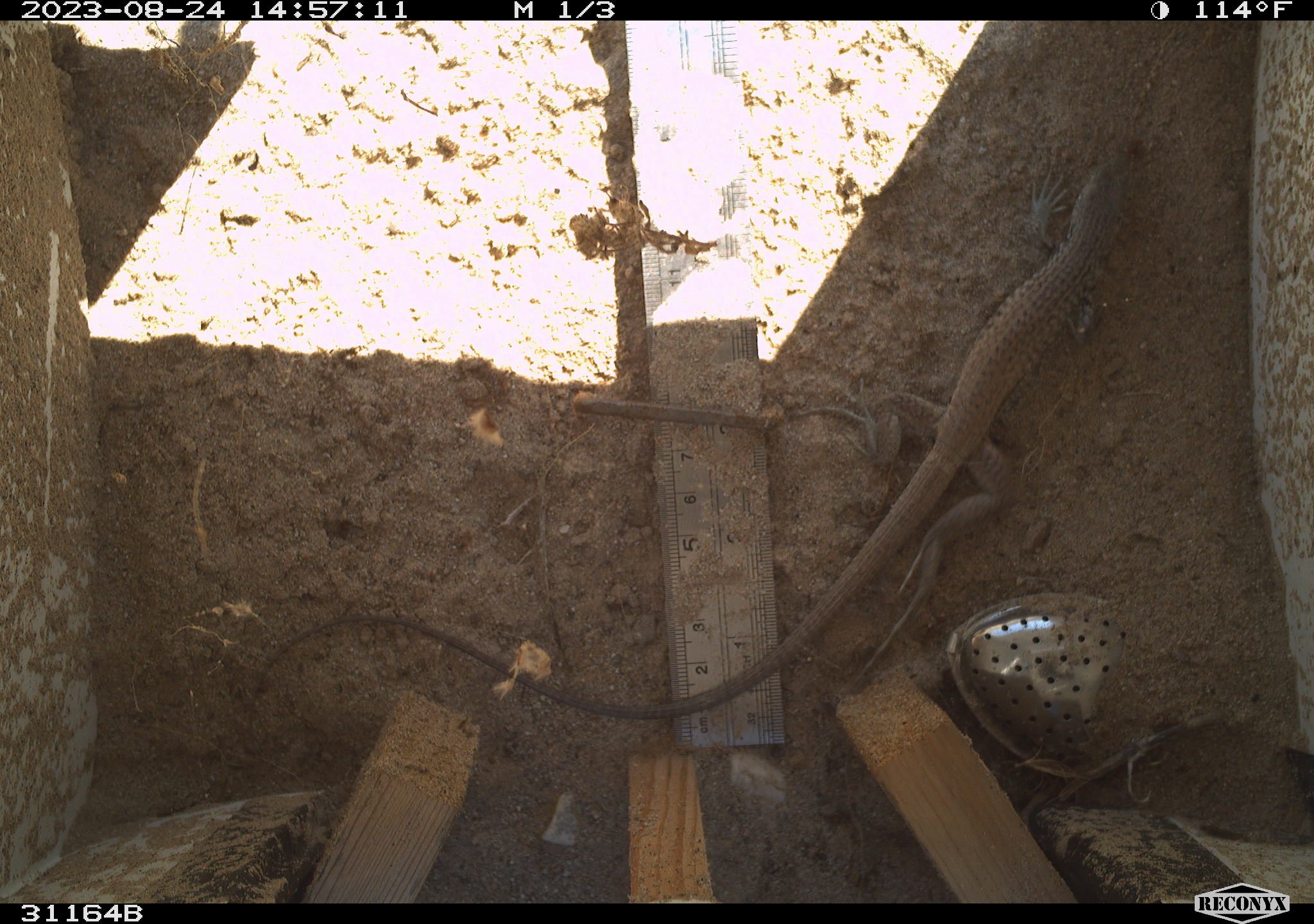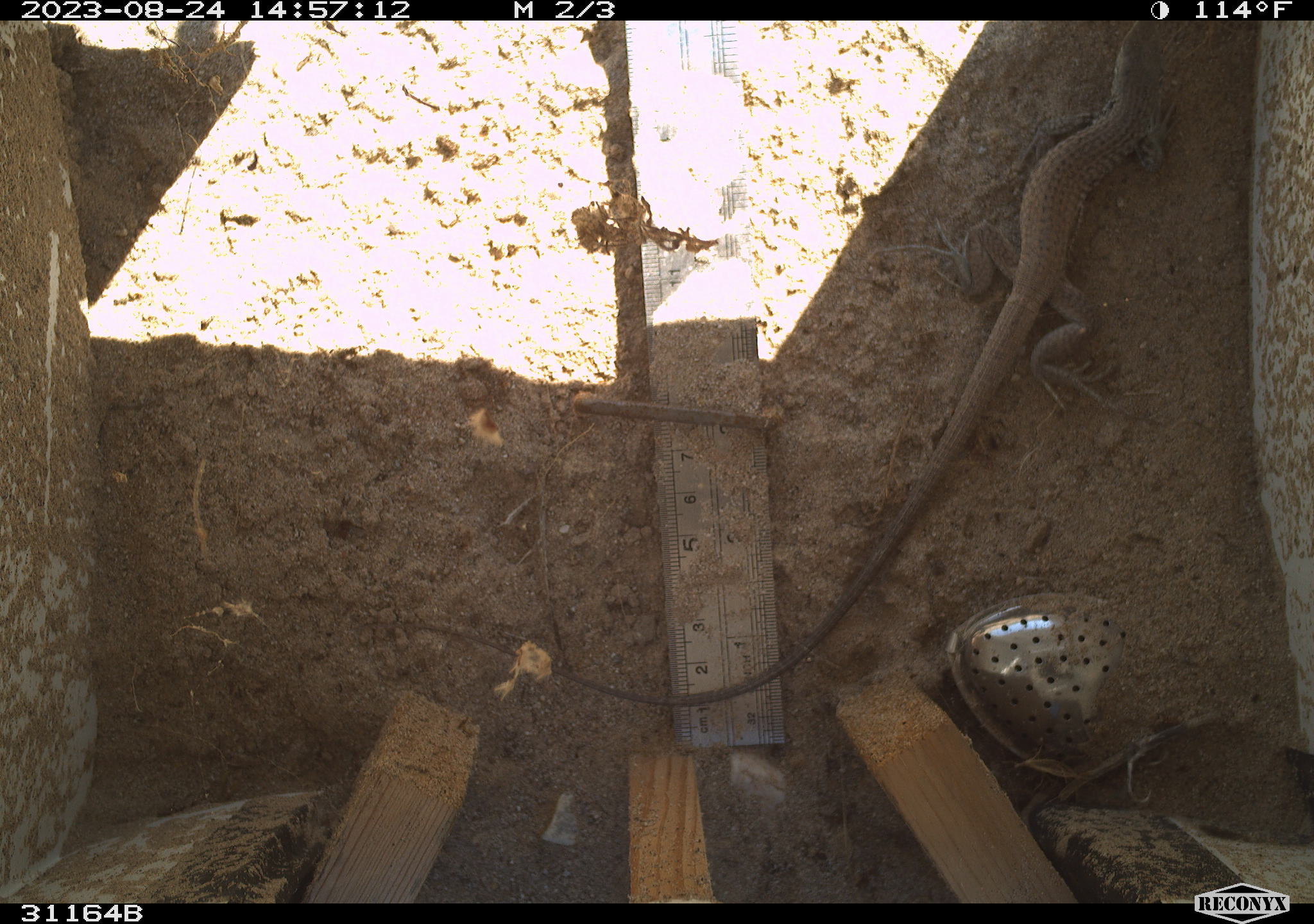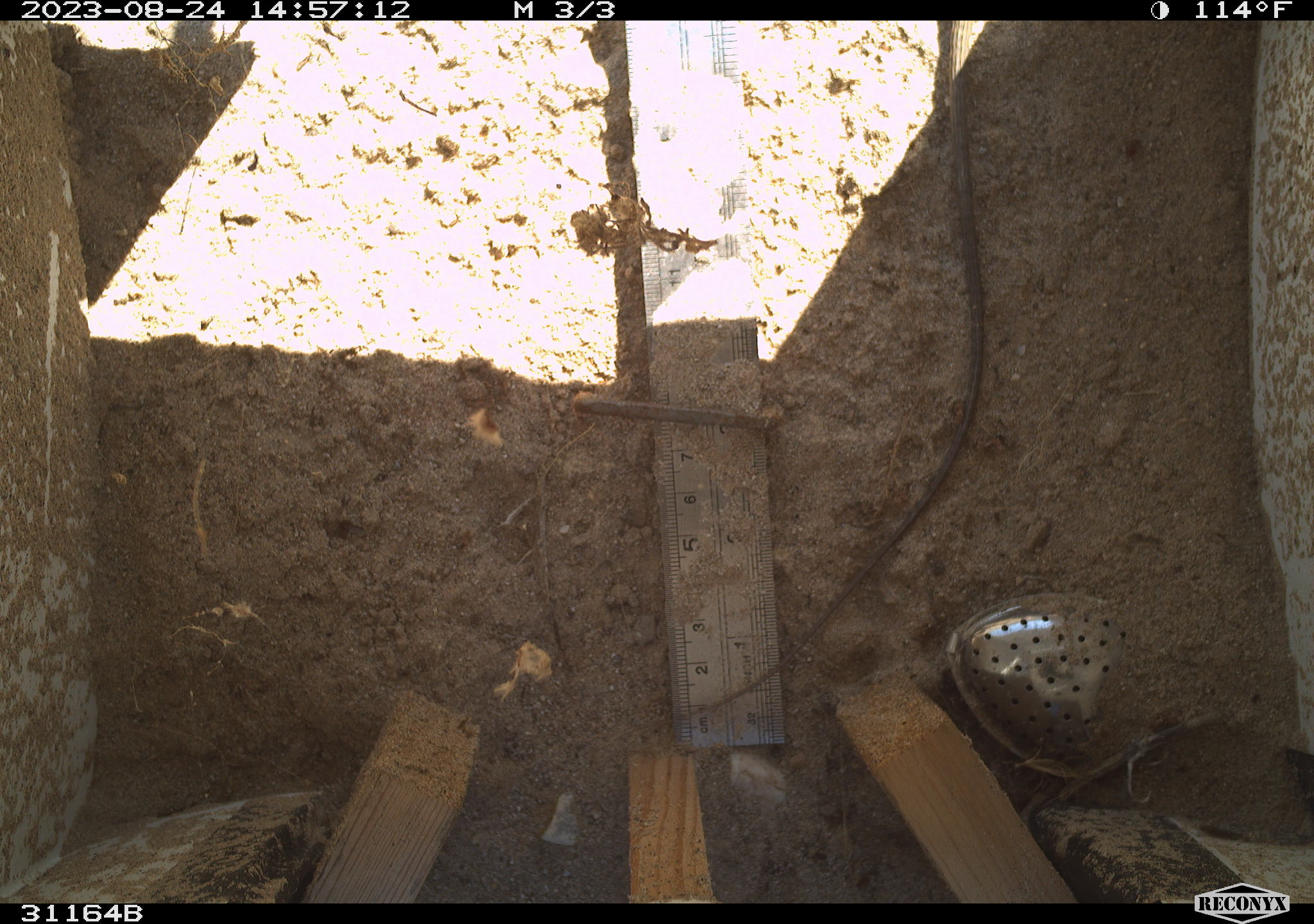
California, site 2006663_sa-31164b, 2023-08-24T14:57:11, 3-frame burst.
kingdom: Animalia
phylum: Chordata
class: Reptilia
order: Squamata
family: Teiidae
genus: Aspidoscelis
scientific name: Aspidoscelis tigris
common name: western whiptail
Western whiptail (Aspidoscelis tigris).